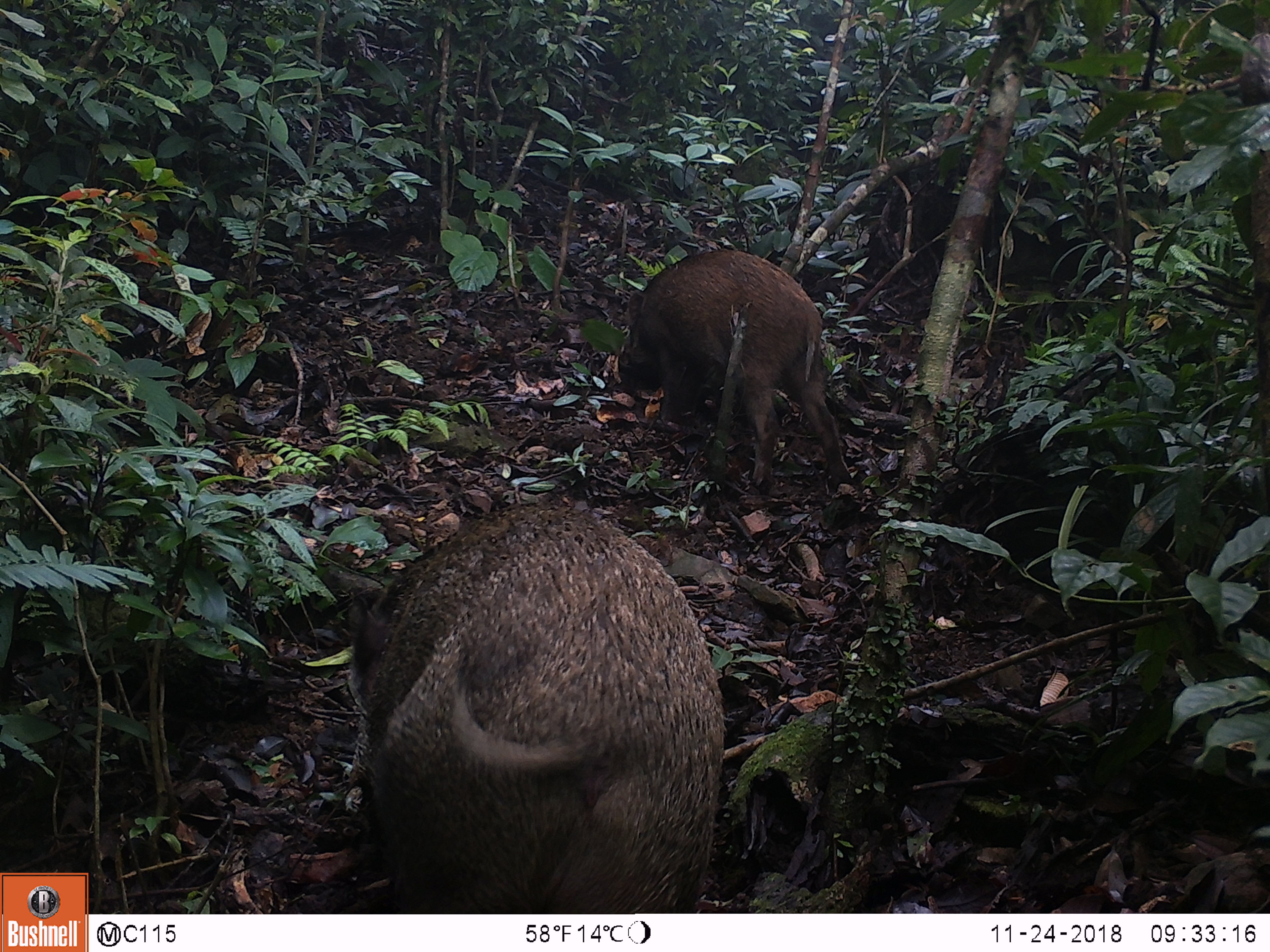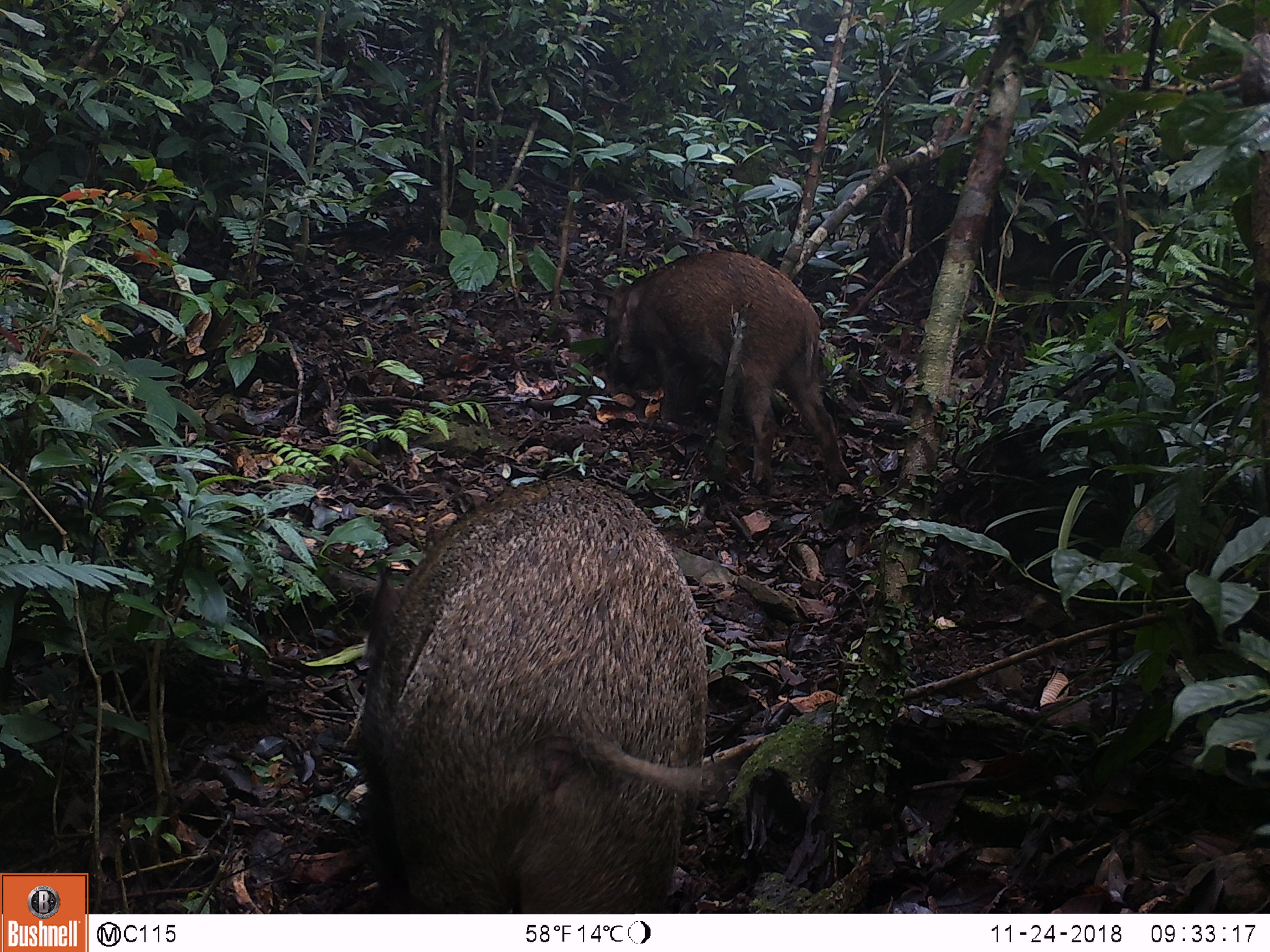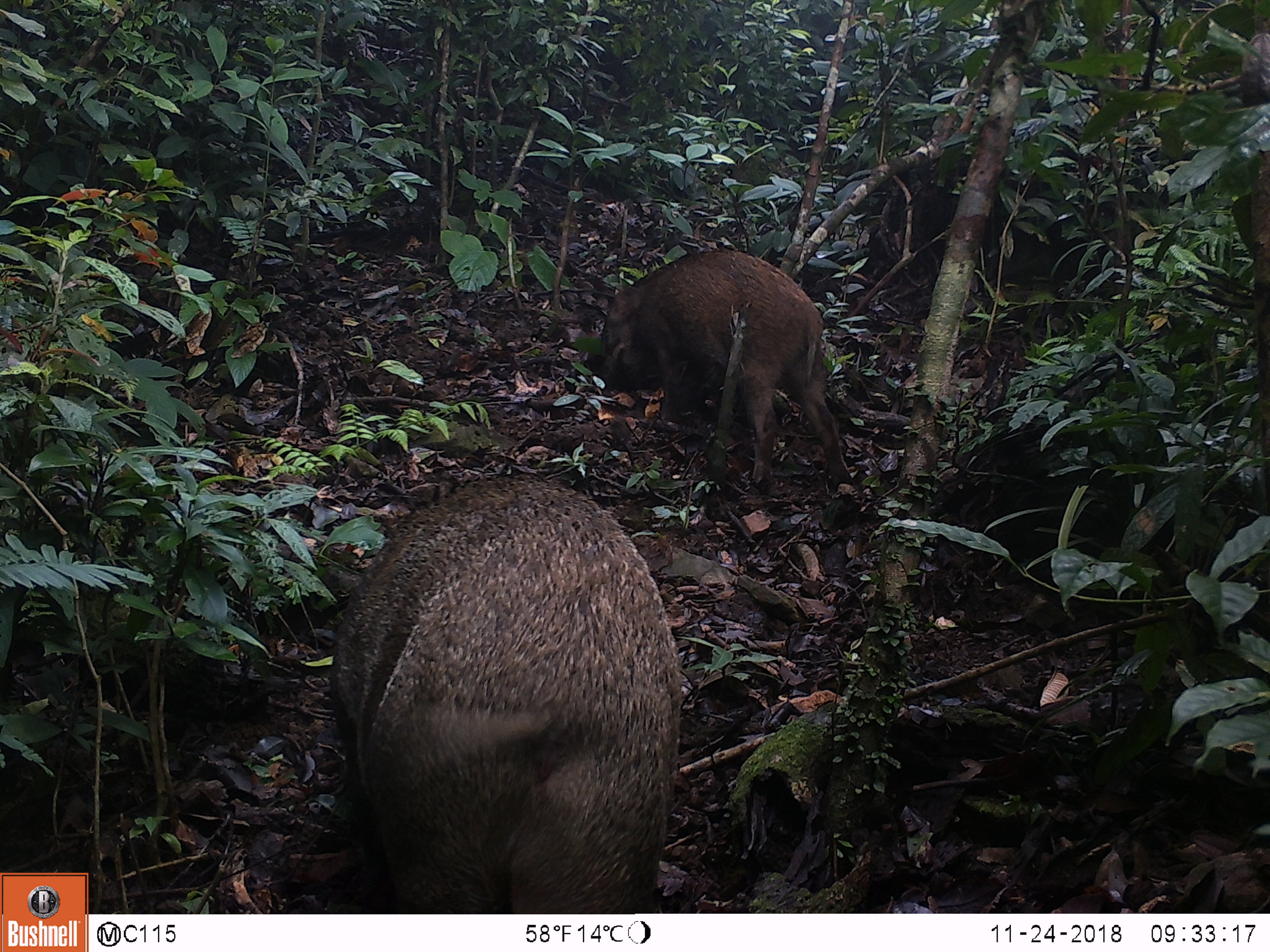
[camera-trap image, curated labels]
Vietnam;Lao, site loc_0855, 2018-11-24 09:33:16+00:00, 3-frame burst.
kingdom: Animalia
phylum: Chordata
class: Mammalia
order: Artiodactyla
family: Suidae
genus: Sus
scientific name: Sus scrofa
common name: eurasian wild pig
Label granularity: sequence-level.